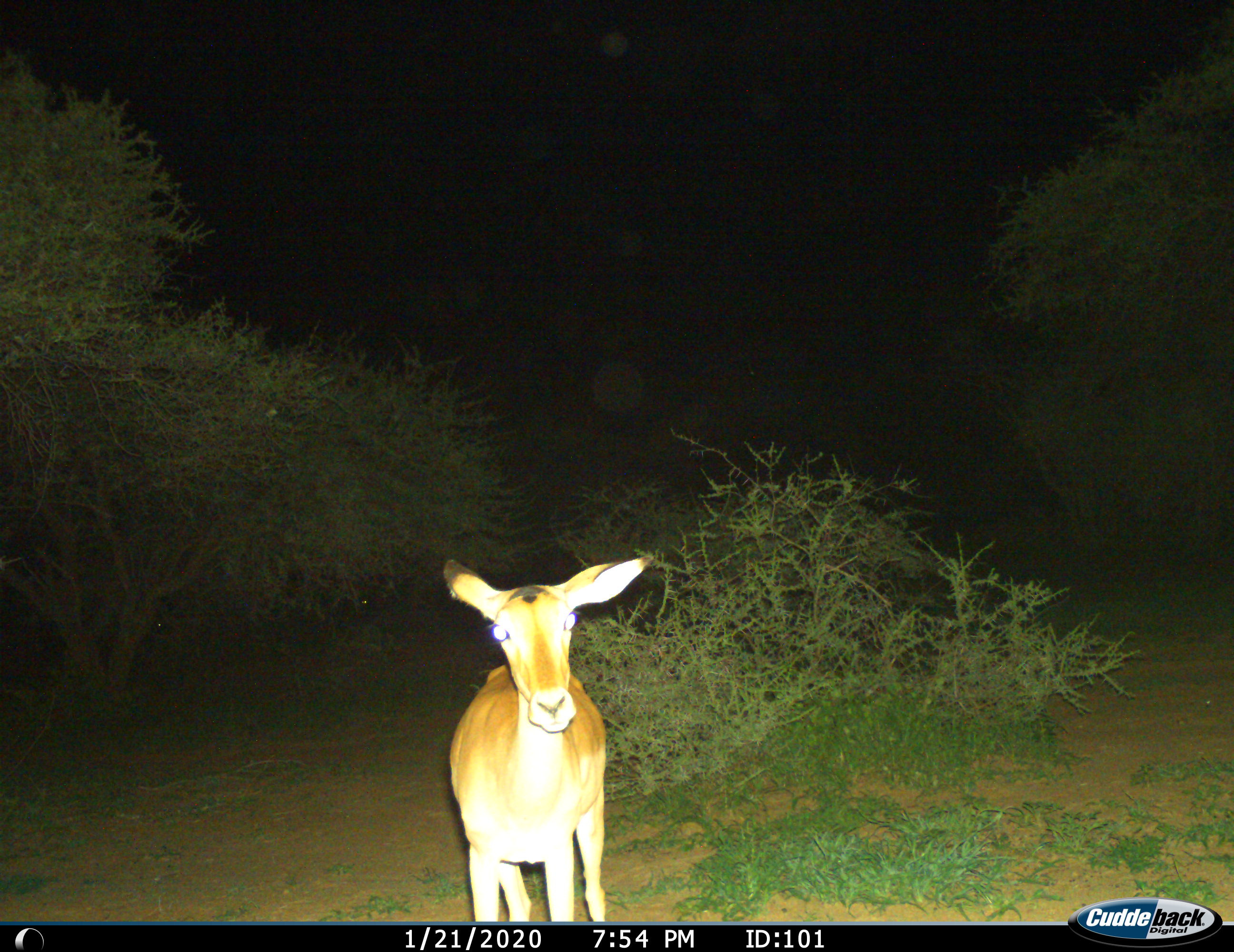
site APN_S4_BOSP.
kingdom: Animalia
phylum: Chordata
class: Mammalia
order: Artiodactyla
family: Bovidae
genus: Aepyceros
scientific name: Aepyceros melampus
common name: impala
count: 1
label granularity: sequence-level